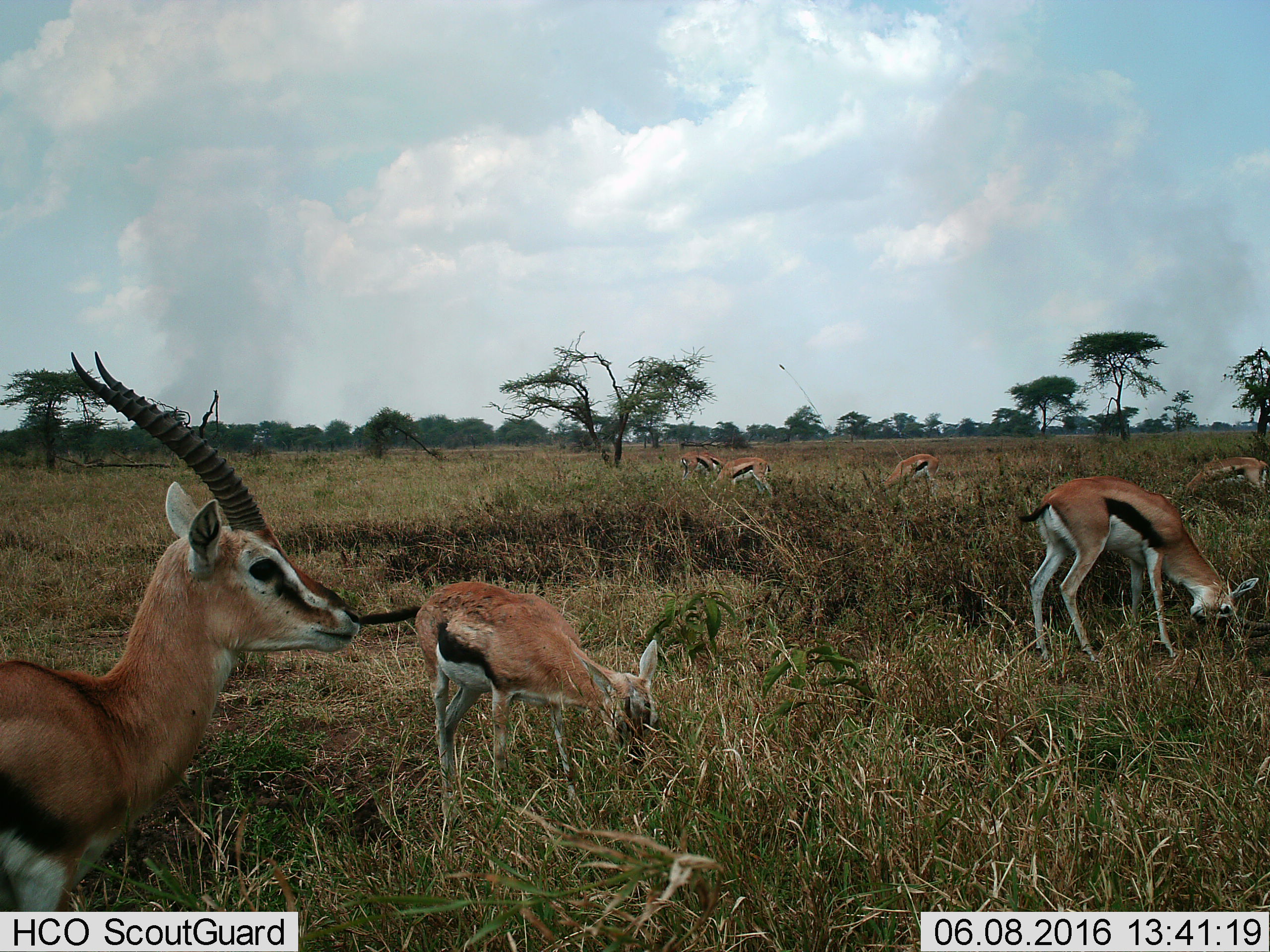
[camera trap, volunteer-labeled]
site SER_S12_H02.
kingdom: Animalia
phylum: Chordata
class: Mammalia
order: Artiodactyla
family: Bovidae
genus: Eudorcas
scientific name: Eudorcas thomsonii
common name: thomson's gazelle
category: gazellethomsons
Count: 7.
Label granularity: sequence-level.